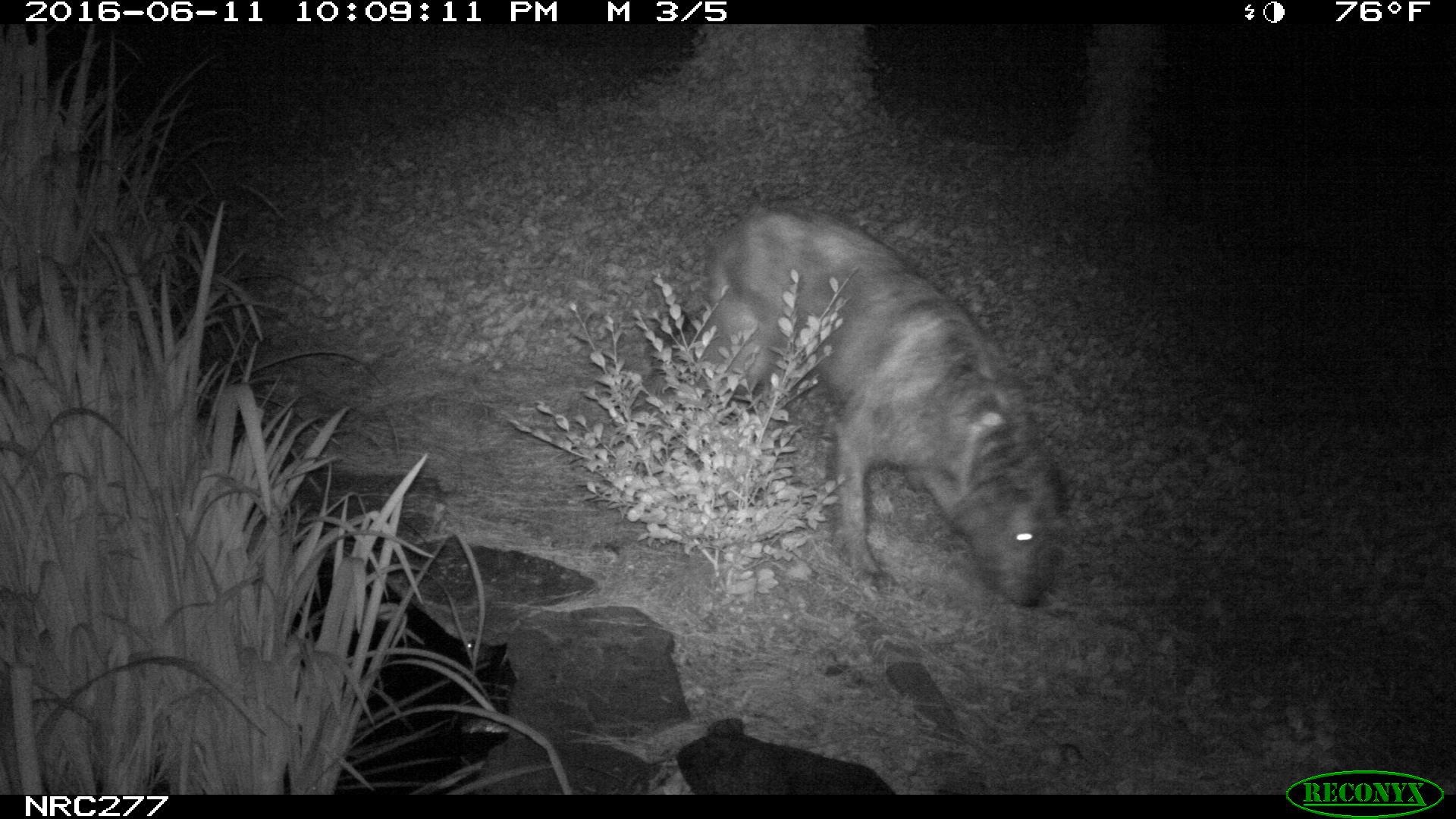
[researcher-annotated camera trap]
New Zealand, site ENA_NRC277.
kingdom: Animalia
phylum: Chordata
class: Mammalia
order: Carnivora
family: Canidae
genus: Canis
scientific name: Canis familiaris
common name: domestic dog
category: dog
Dog (domestic dog) (Canis familiaris).